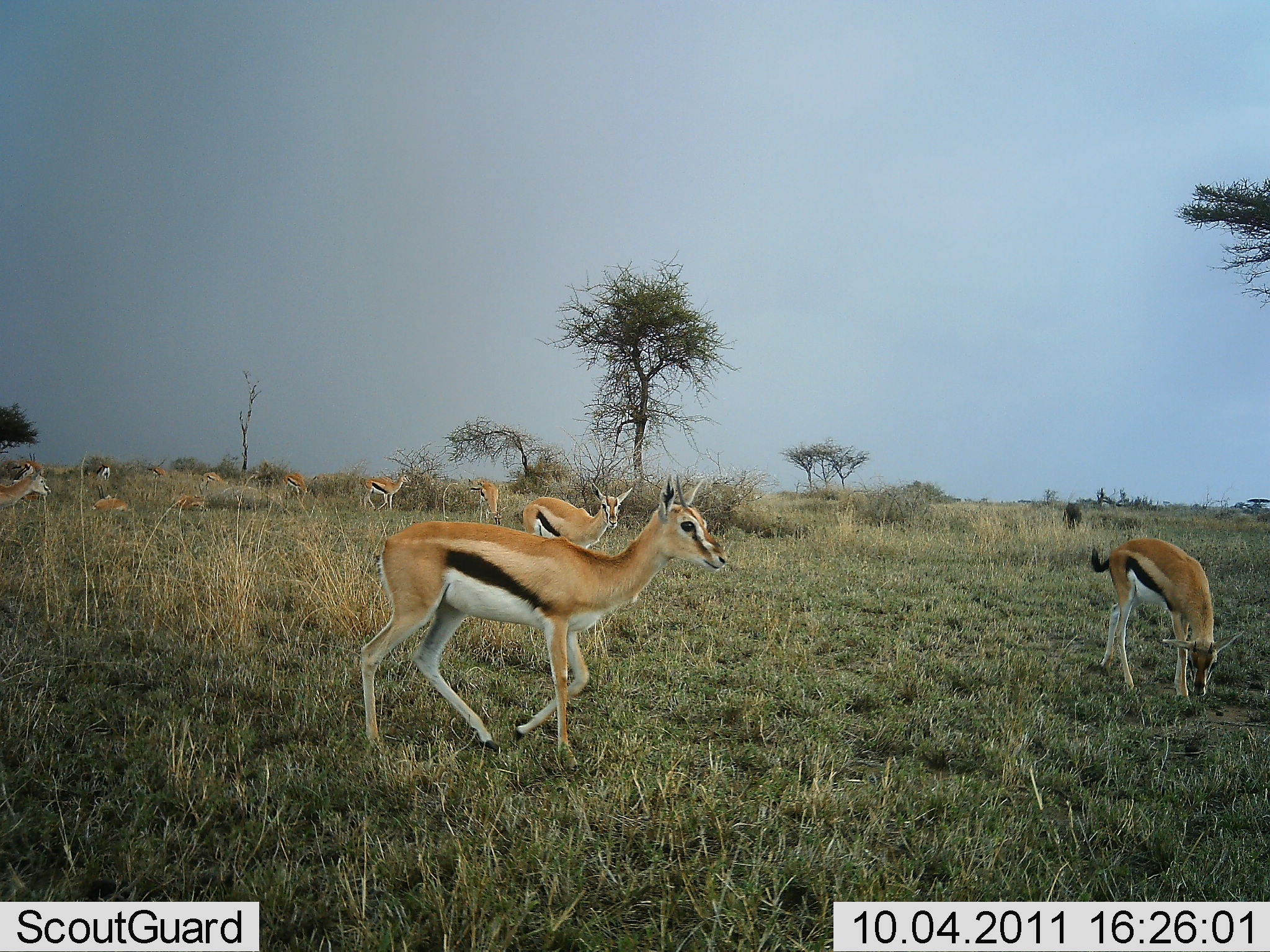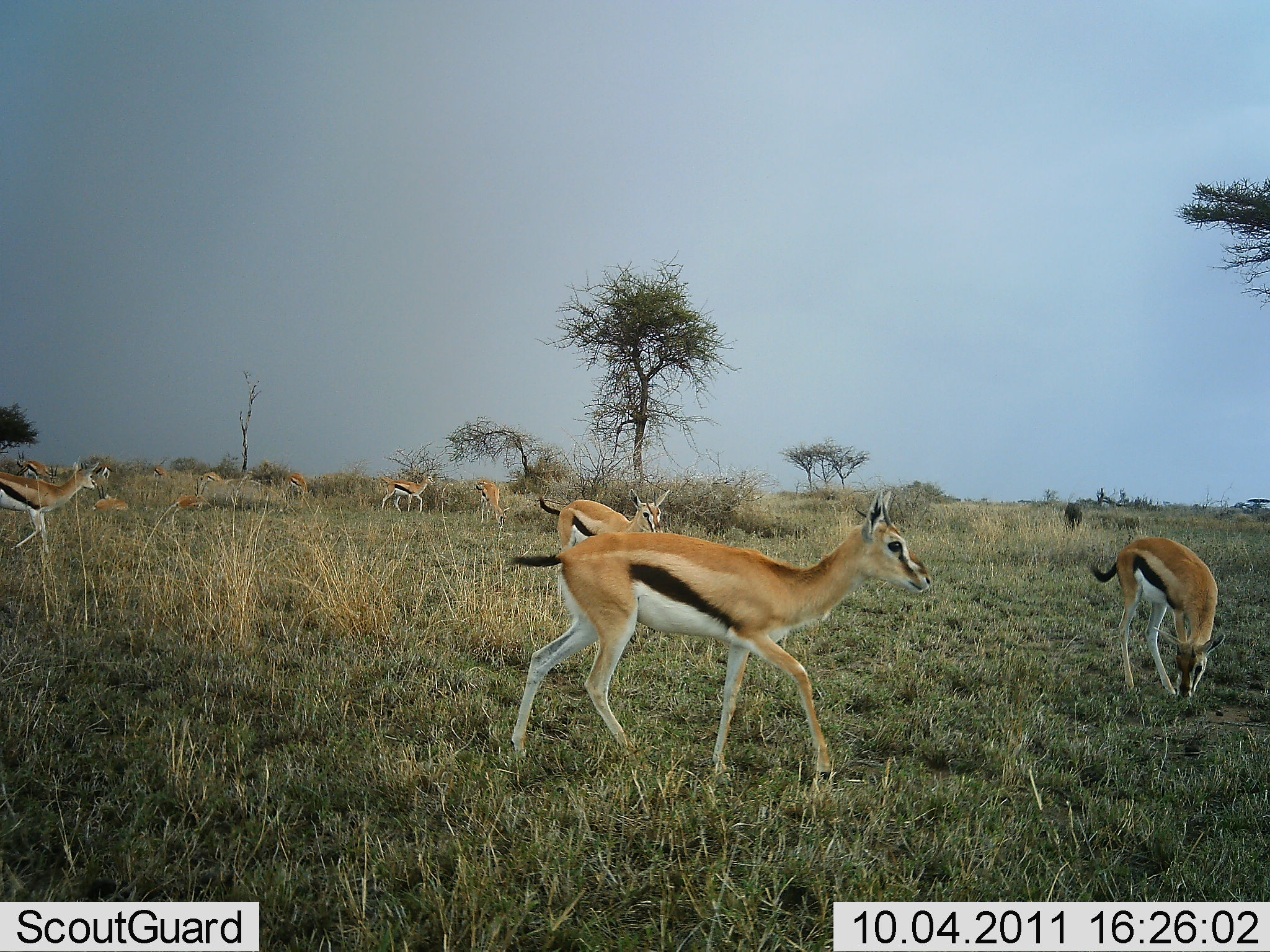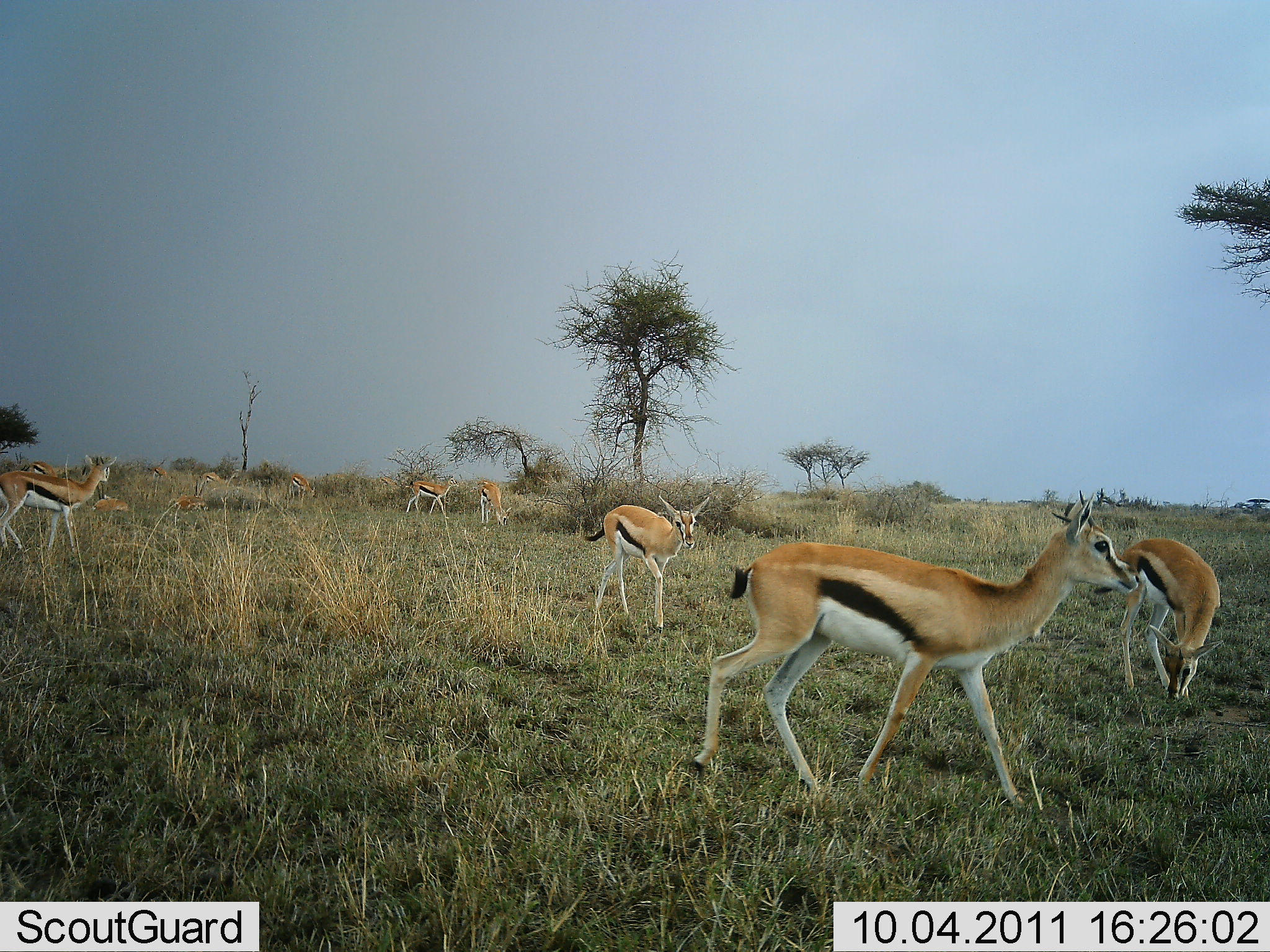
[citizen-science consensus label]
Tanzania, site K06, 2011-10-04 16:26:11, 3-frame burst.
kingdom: Animalia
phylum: Chordata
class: Mammalia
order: Artiodactyla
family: Bovidae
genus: Eudorcas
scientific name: Eudorcas thomsonii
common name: thomson's gazelle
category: gazellethomsons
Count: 11-50.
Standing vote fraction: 17%.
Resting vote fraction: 42%.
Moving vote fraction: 92%.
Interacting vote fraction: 0%.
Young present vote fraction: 8%.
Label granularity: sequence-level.